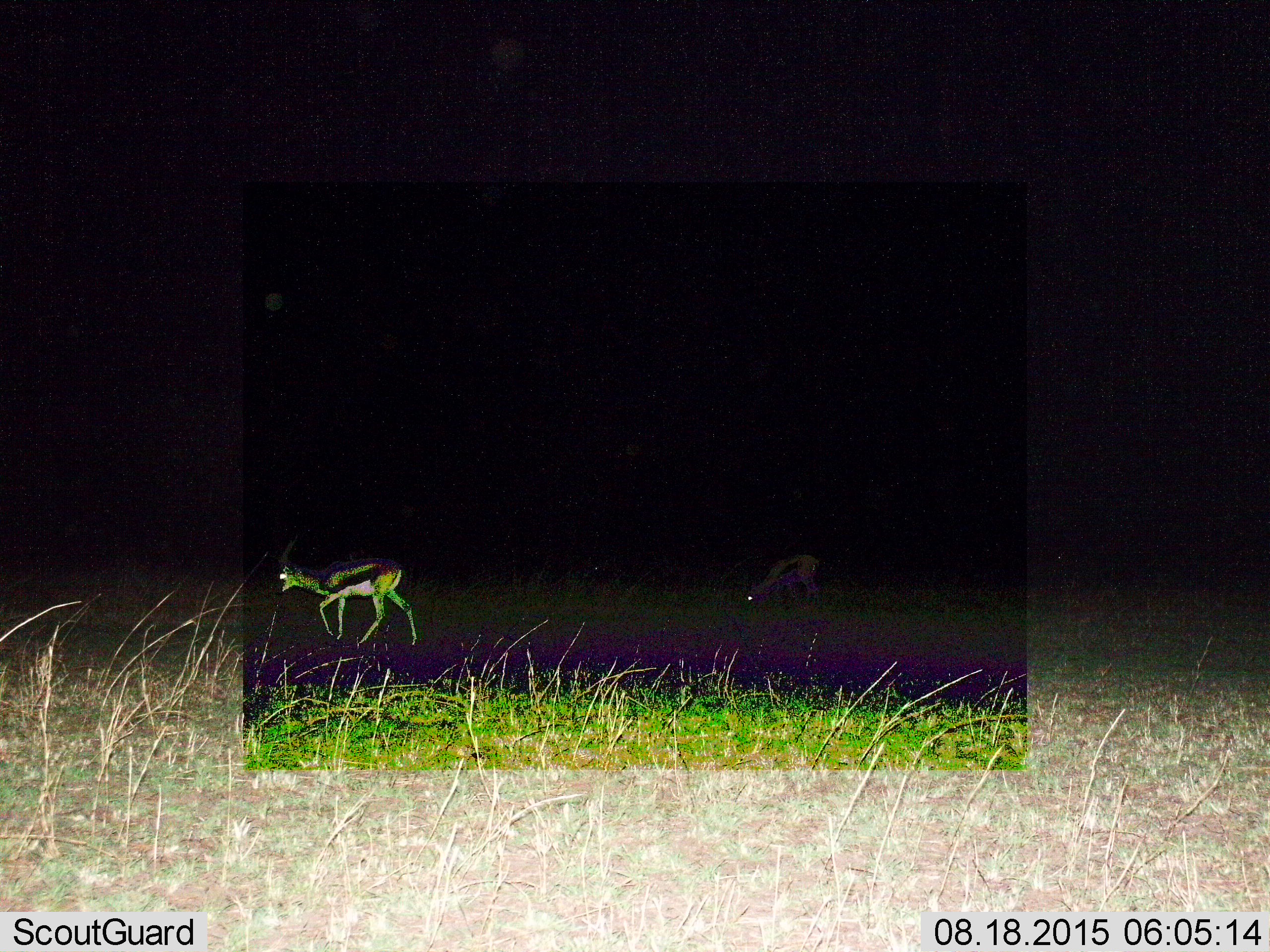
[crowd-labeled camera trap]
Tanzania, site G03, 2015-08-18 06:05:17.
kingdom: Animalia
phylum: Chordata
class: Mammalia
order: Artiodactyla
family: Bovidae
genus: Eudorcas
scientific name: Eudorcas thomsonii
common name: thomson's gazelle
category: gazellethomsons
Gazellethomsons (thomson's gazelle) (Eudorcas thomsonii), count 2. Behavior (volunteer vote fractions): standing 35%, resting 0%, moving 76%, interacting 0%. Young present (vote fraction): 0%. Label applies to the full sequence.